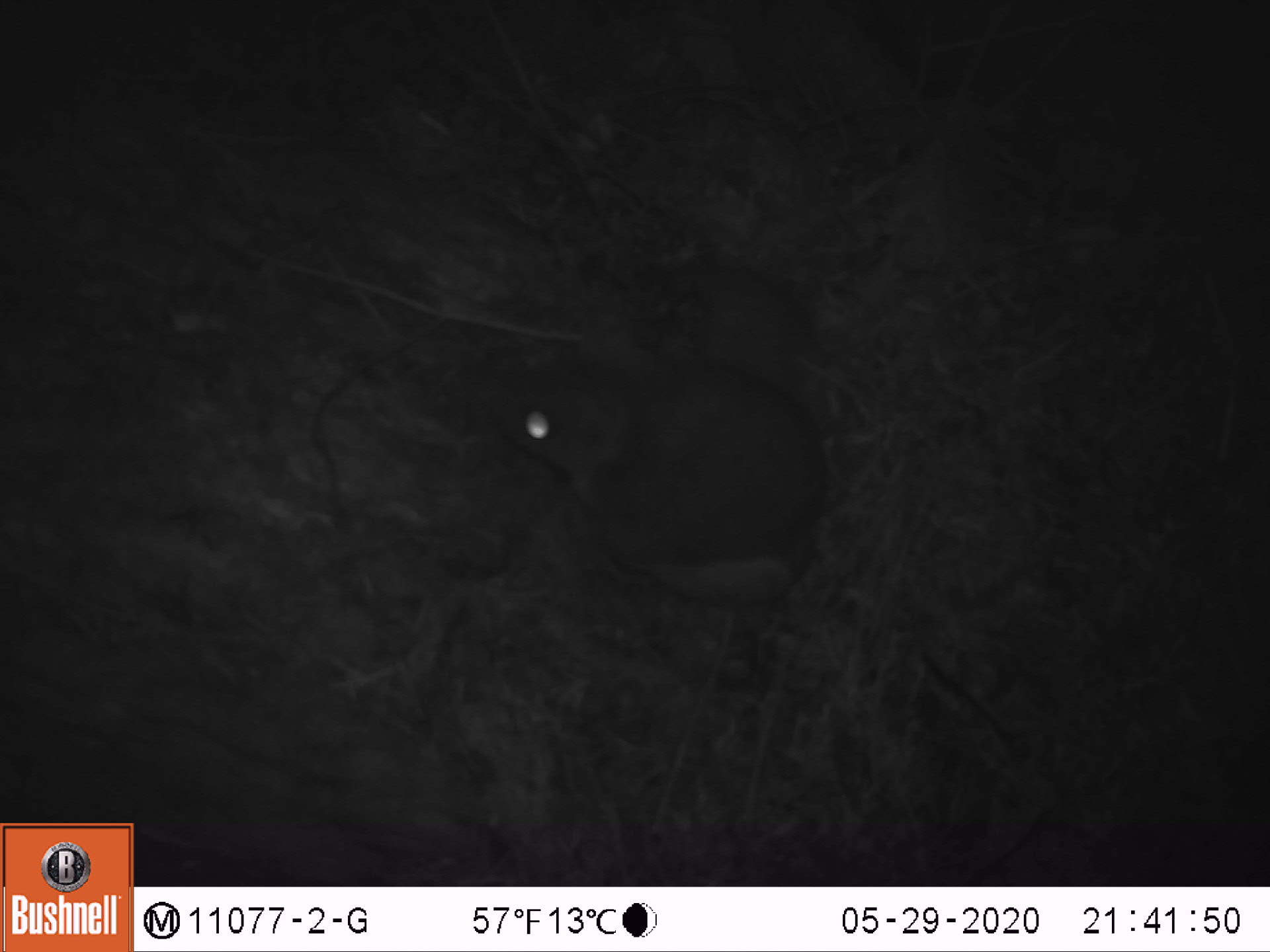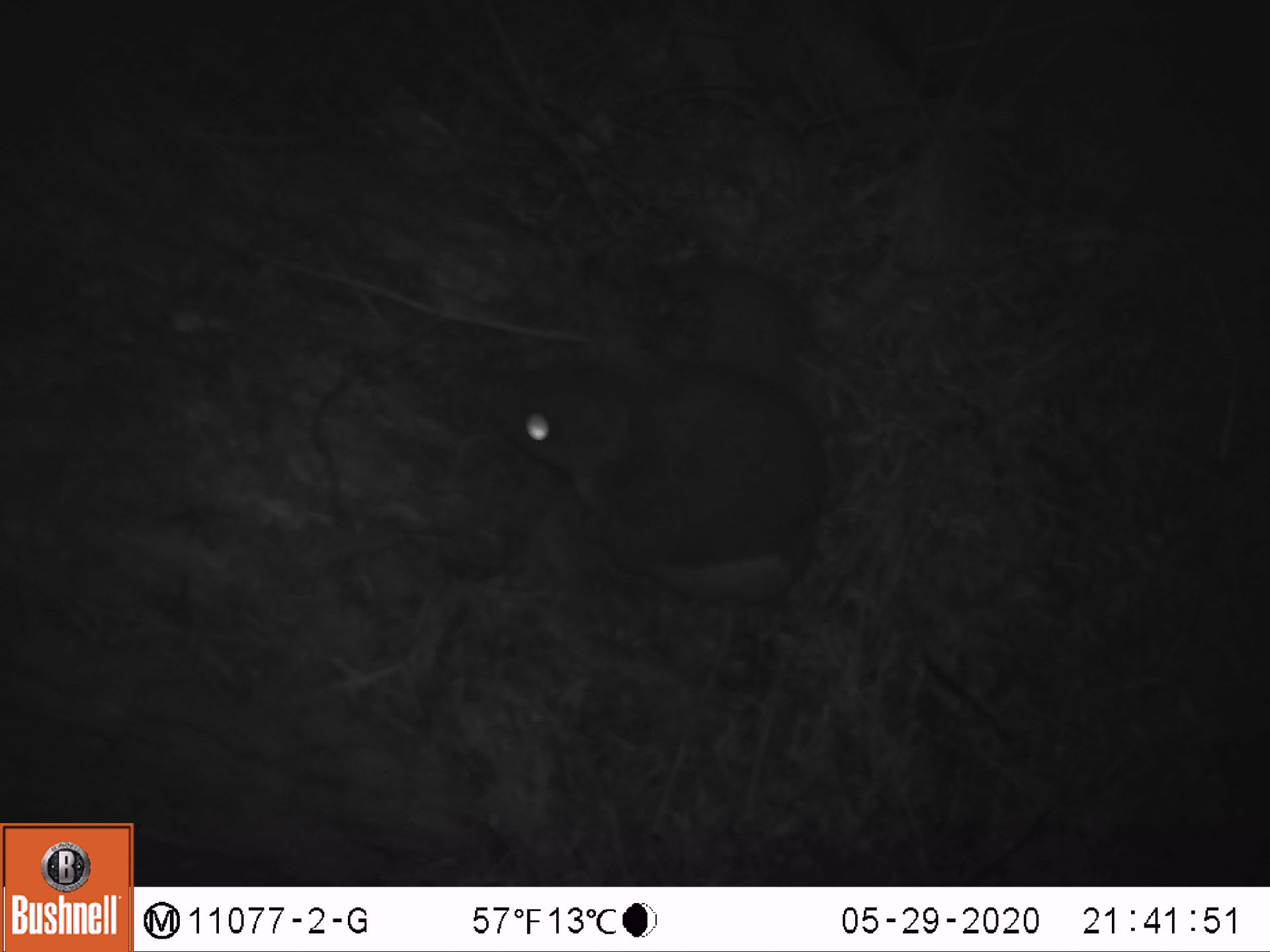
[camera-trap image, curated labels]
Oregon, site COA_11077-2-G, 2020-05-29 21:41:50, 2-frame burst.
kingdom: Animalia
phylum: Chordata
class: Mammalia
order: Rodentia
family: Sciuridae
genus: Glaucomys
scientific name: Glaucomys oregonensis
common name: humboldt's flying squirrel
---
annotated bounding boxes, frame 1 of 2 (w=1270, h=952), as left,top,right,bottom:
humboldt's flying squirrel: 464,245,837,631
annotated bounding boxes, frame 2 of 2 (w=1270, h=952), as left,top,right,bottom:
humboldt's flying squirrel: 456,241,835,633